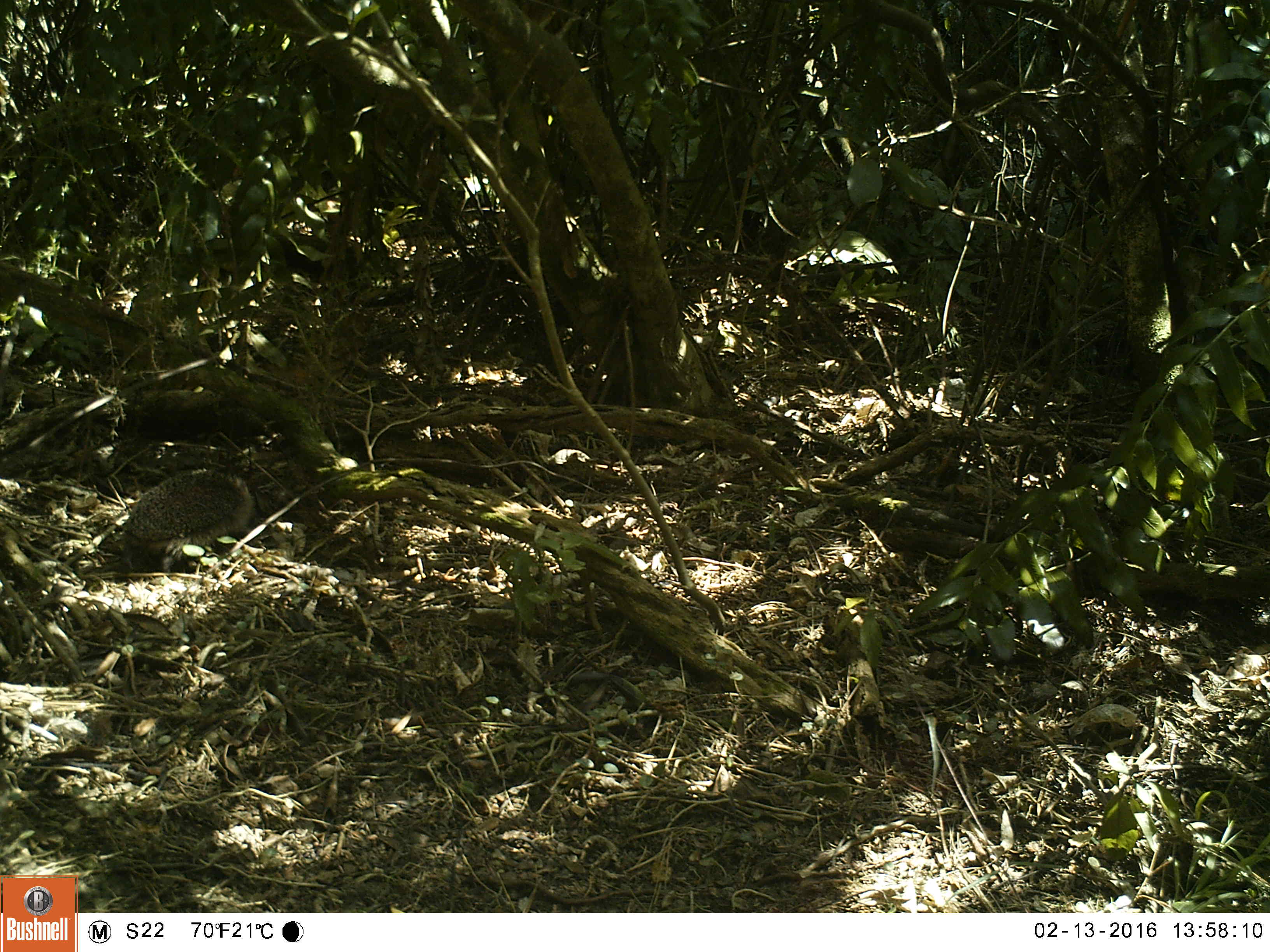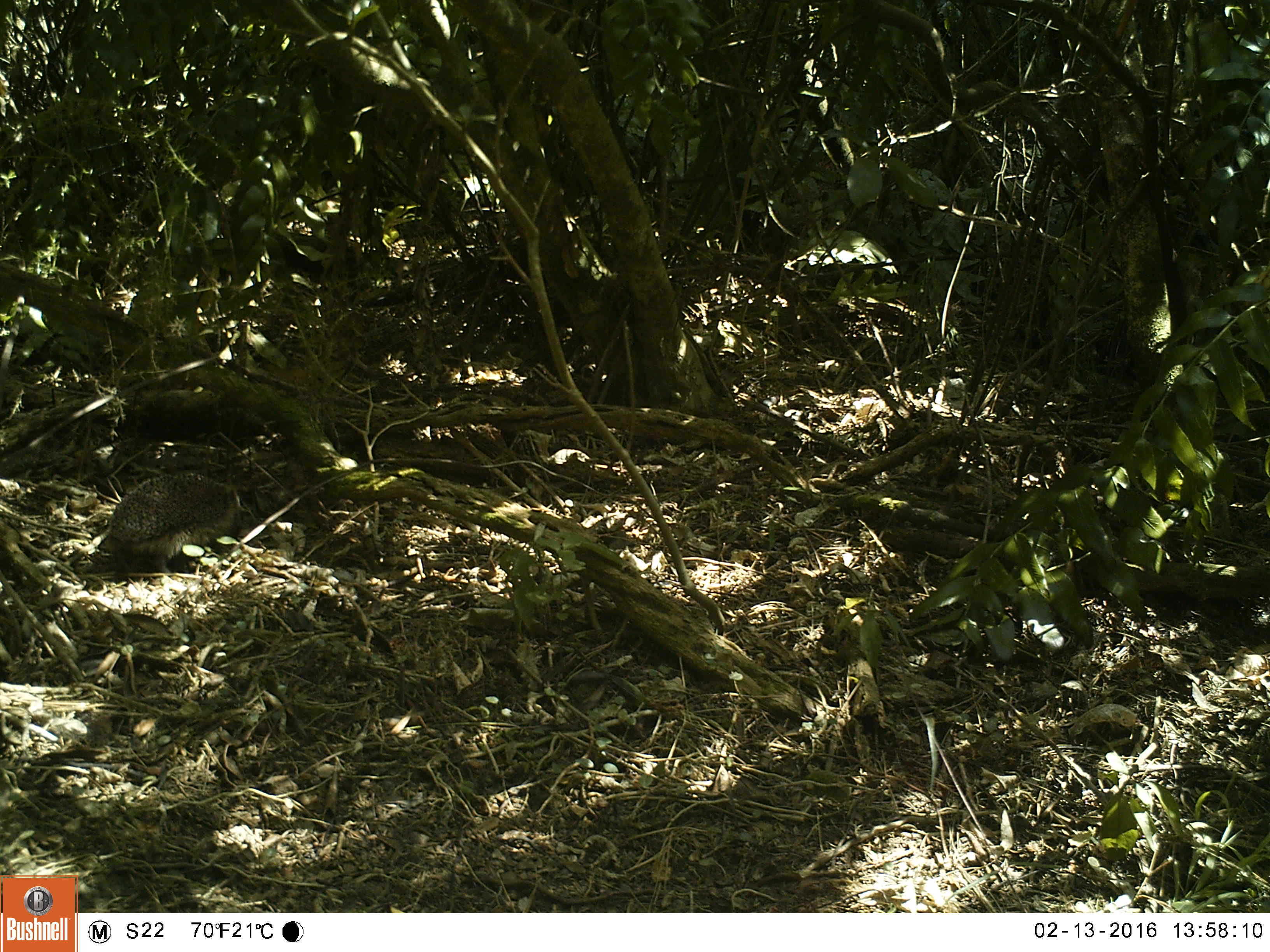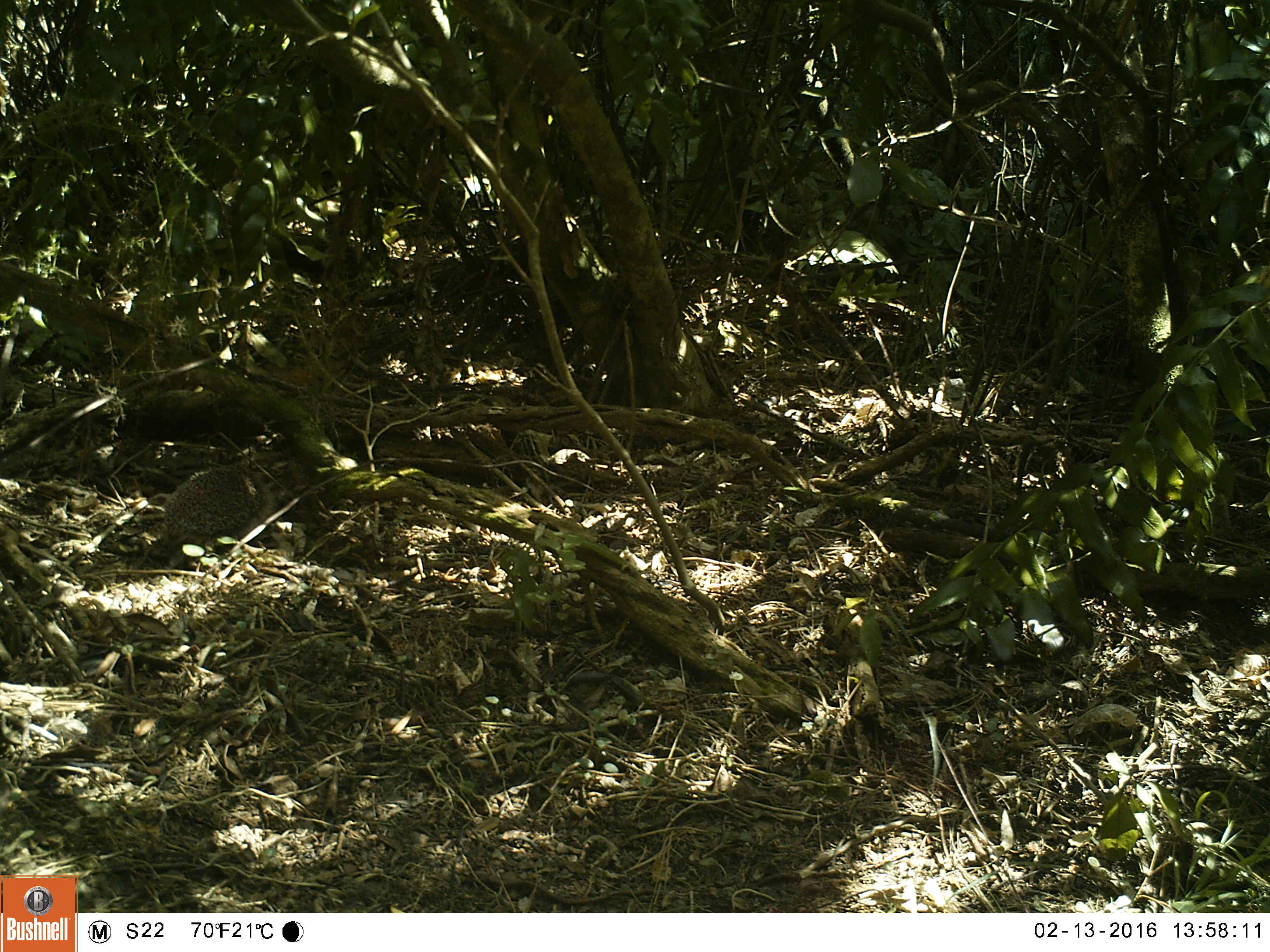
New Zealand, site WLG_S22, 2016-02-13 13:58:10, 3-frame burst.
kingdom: Animalia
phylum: Chordata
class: Mammalia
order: Eulipotyphla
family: Erinaceidae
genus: Erinaceus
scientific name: Erinaceus europaeus europaeus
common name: european hedgehog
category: hedgehog